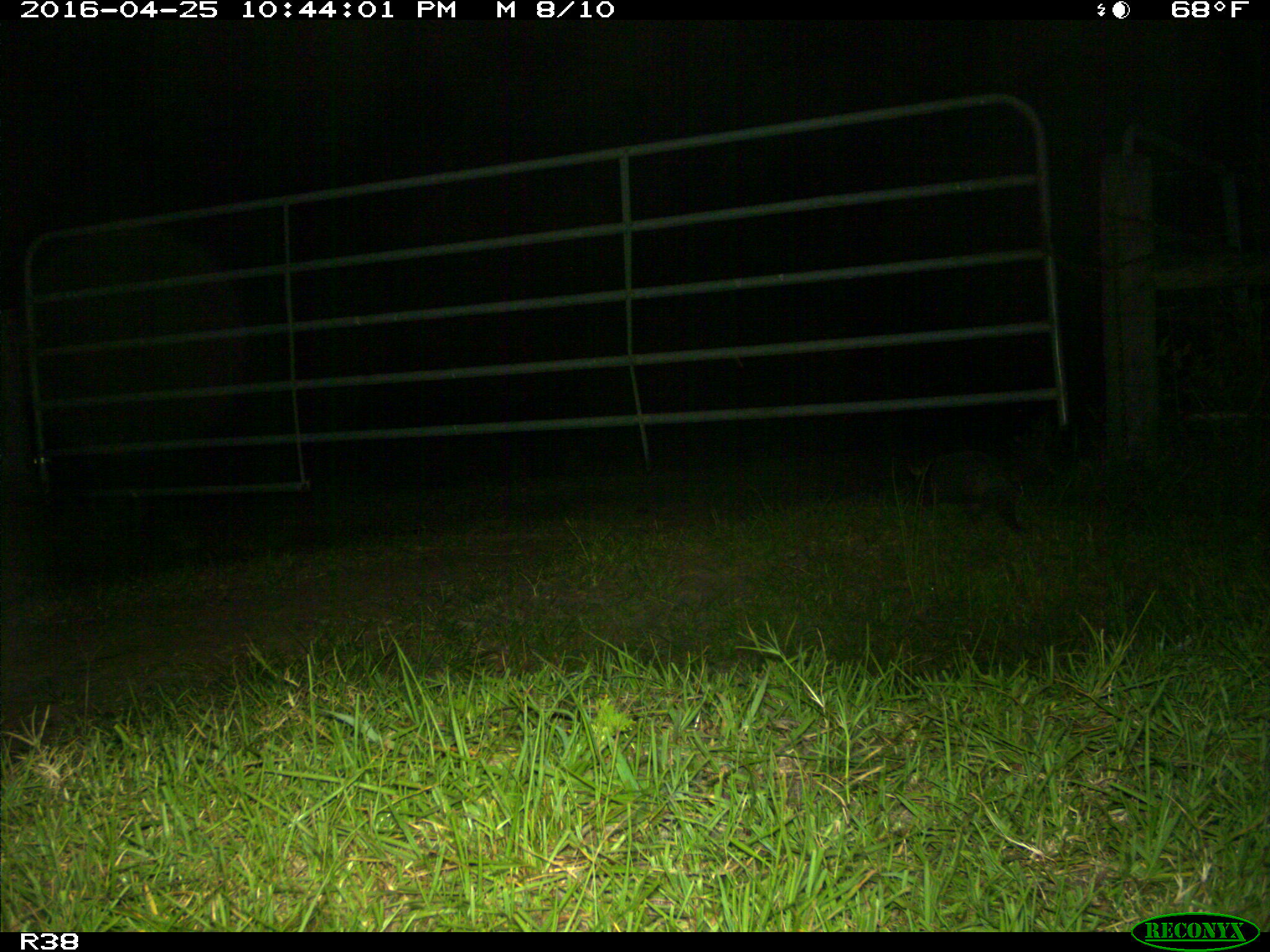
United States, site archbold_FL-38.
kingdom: Animalia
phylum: Chordata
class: Mammalia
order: Cingulata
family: Dasypodidae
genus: Dasypus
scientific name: Dasypus novemcinctus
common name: nine-banded armadillo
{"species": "Dasypus novemcinctus (nine-banded armadillo)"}